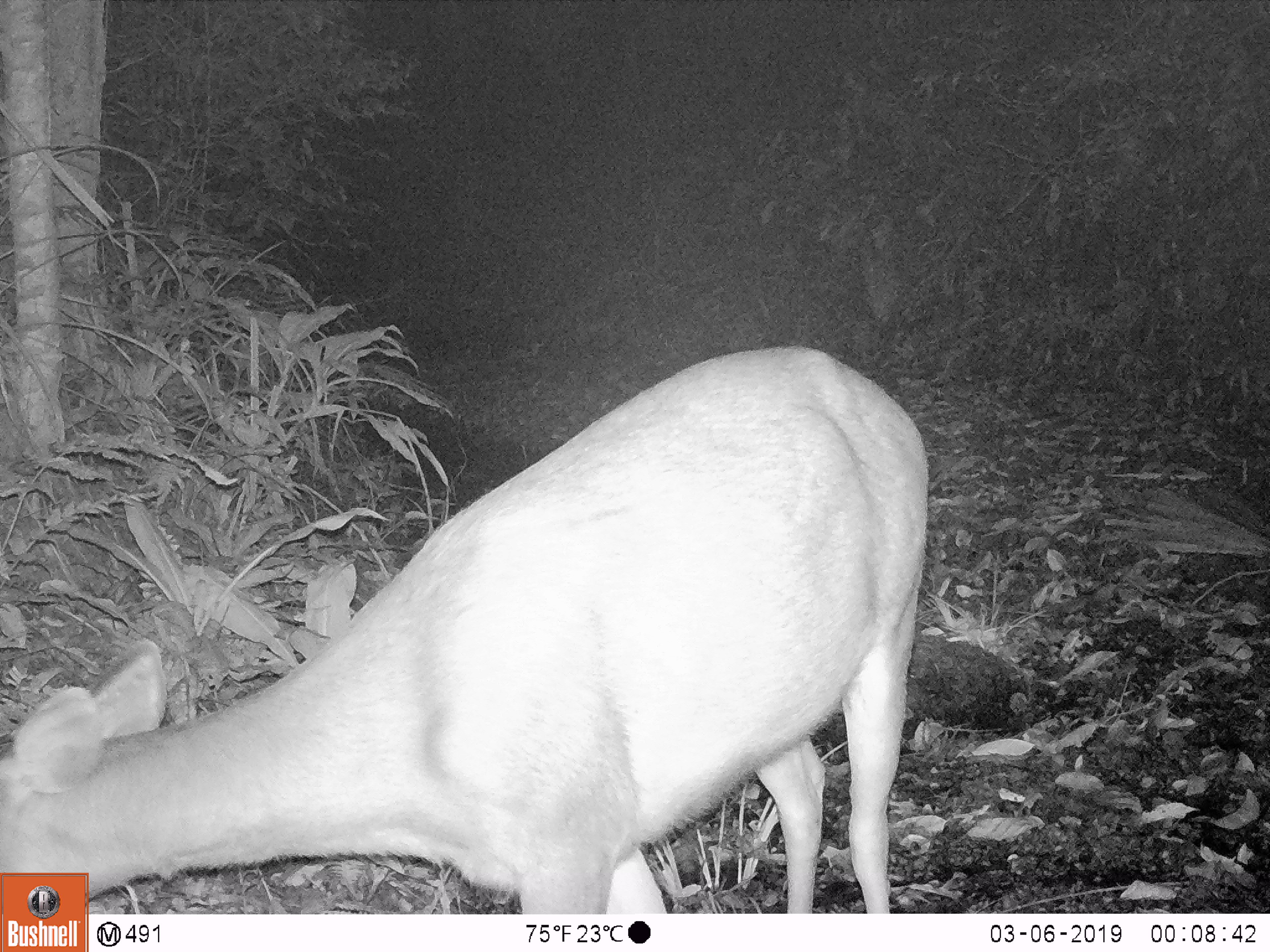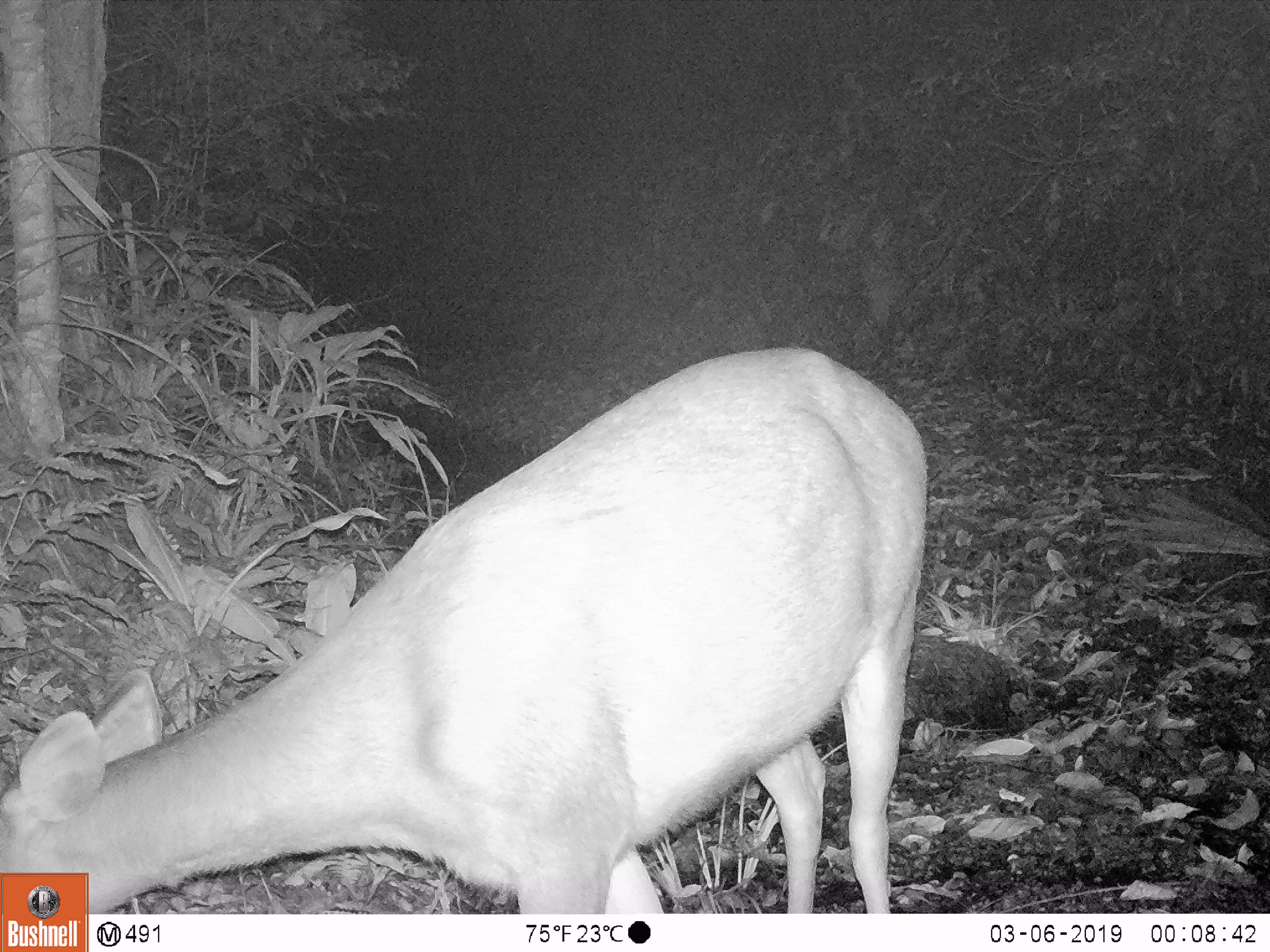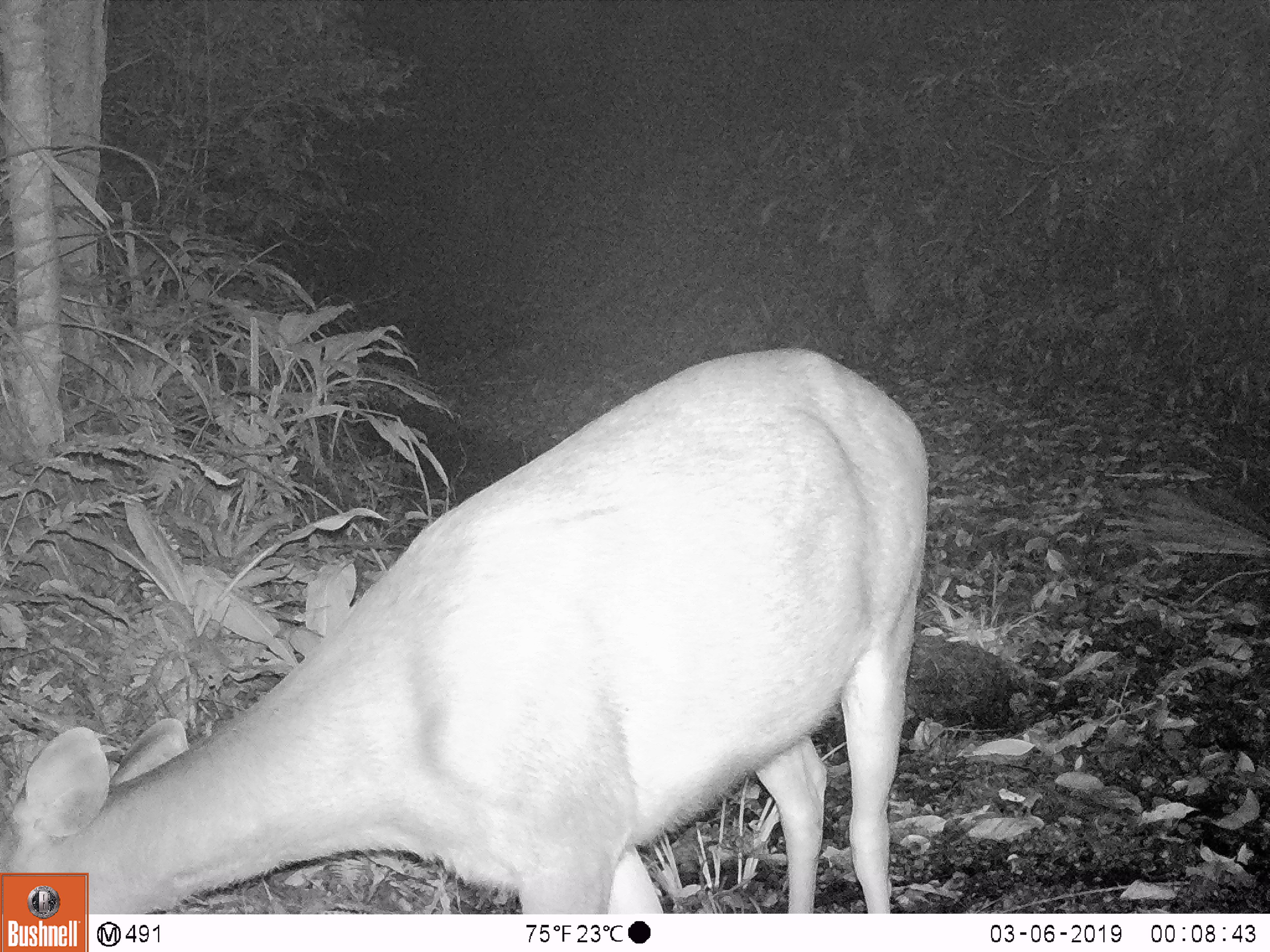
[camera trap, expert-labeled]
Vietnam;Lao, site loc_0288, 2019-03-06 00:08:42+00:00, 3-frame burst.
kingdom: Animalia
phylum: Chordata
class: Mammalia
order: Artiodactyla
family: Cervidae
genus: Rusa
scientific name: Rusa unicolor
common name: sambar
Sambar (Rusa unicolor). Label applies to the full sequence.